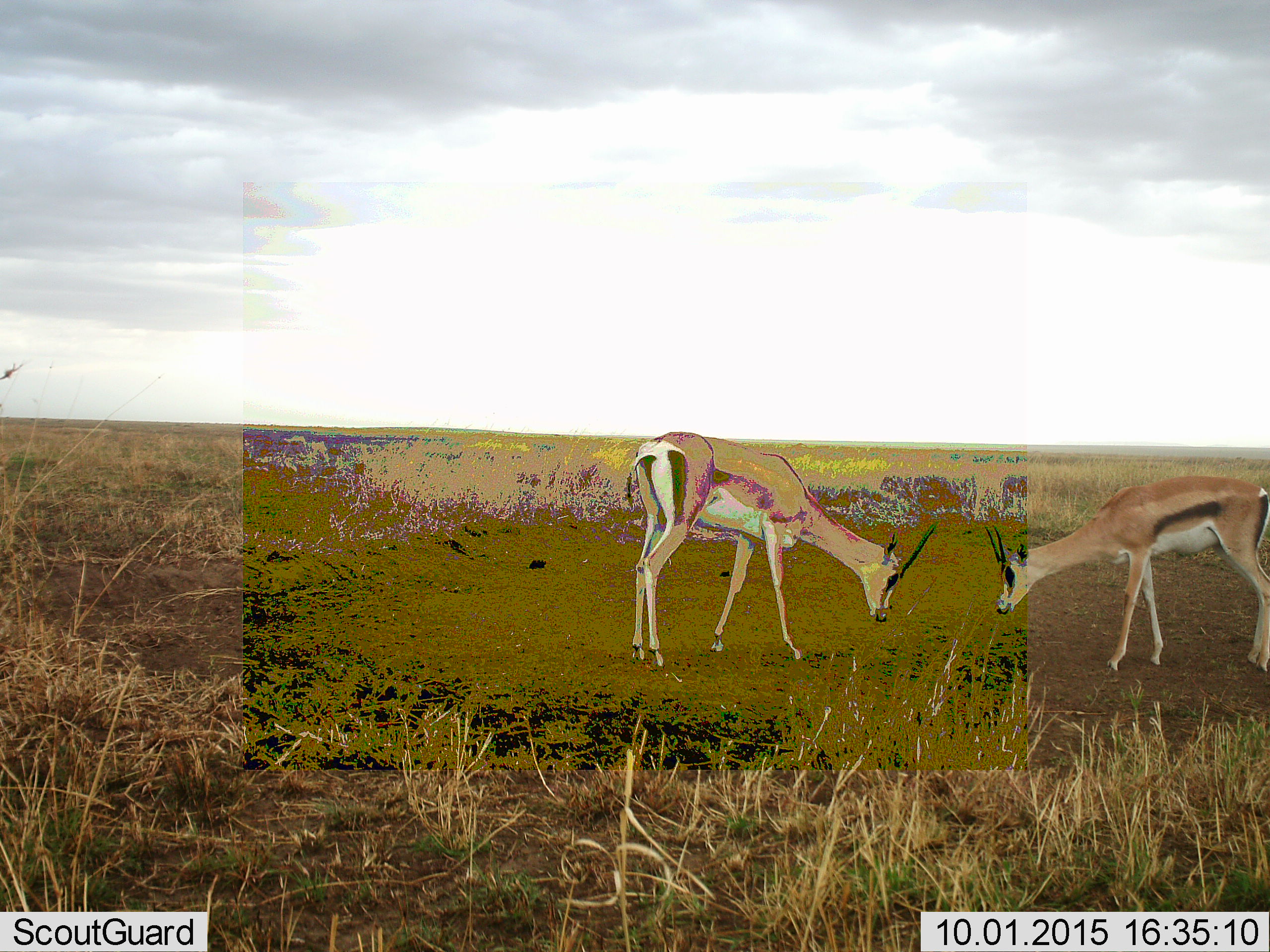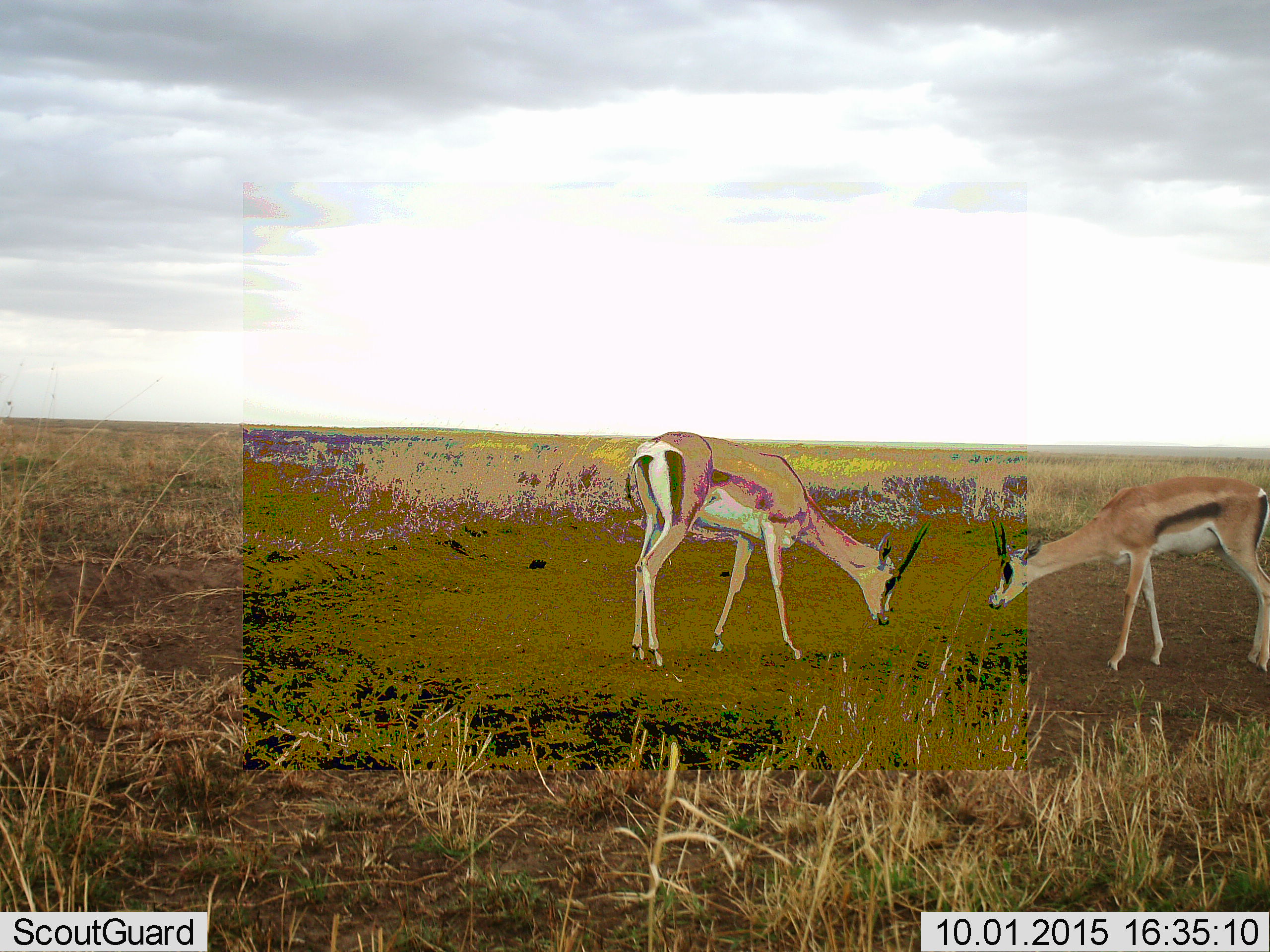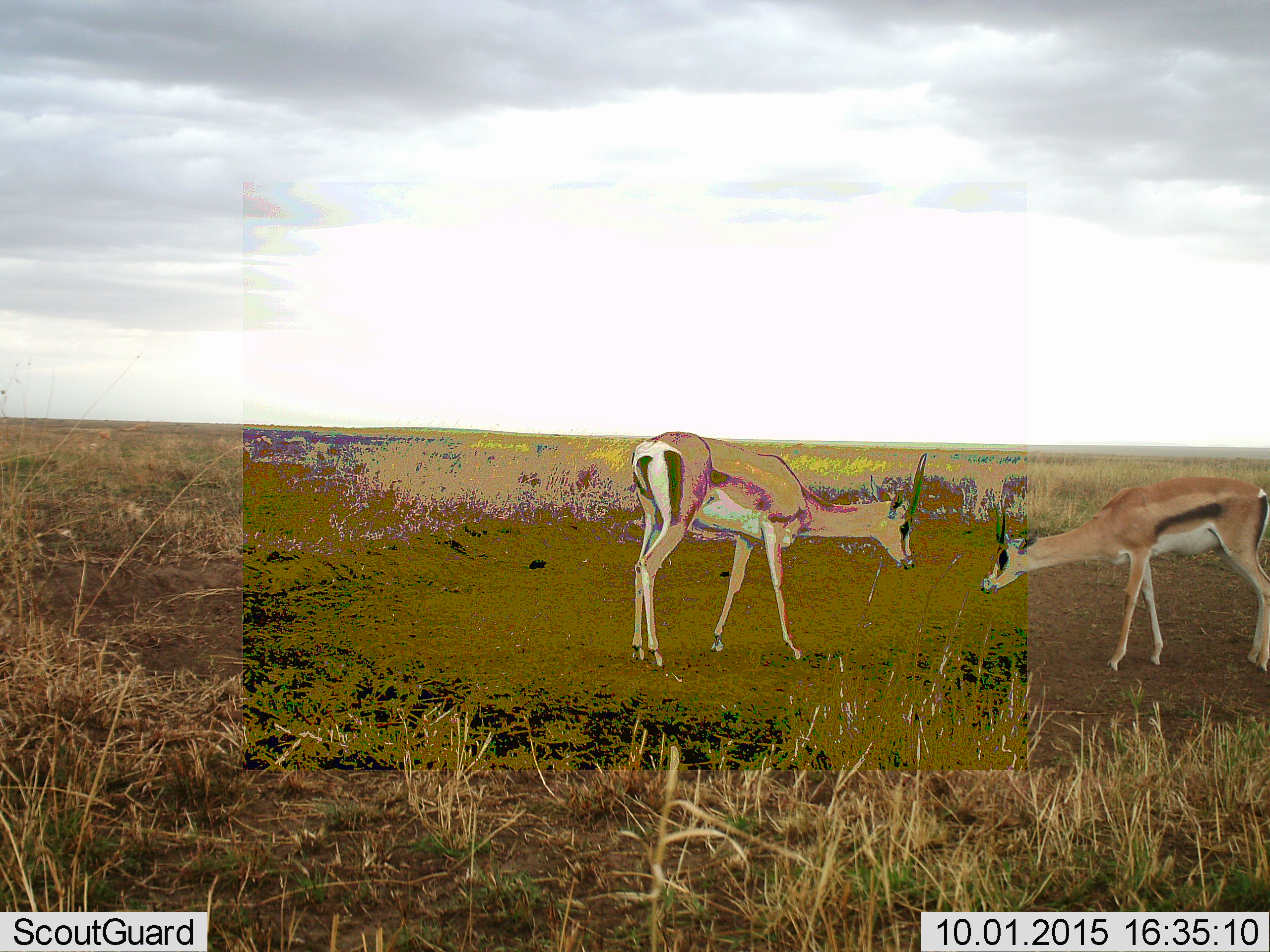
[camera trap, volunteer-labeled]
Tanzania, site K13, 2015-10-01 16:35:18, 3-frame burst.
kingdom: Animalia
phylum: Chordata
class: Mammalia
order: Artiodactyla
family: Bovidae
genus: Eudorcas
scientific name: Eudorcas thomsonii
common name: thomson's gazelle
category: gazellethomsons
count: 2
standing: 33%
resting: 0%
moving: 0%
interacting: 56%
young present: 0%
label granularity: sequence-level